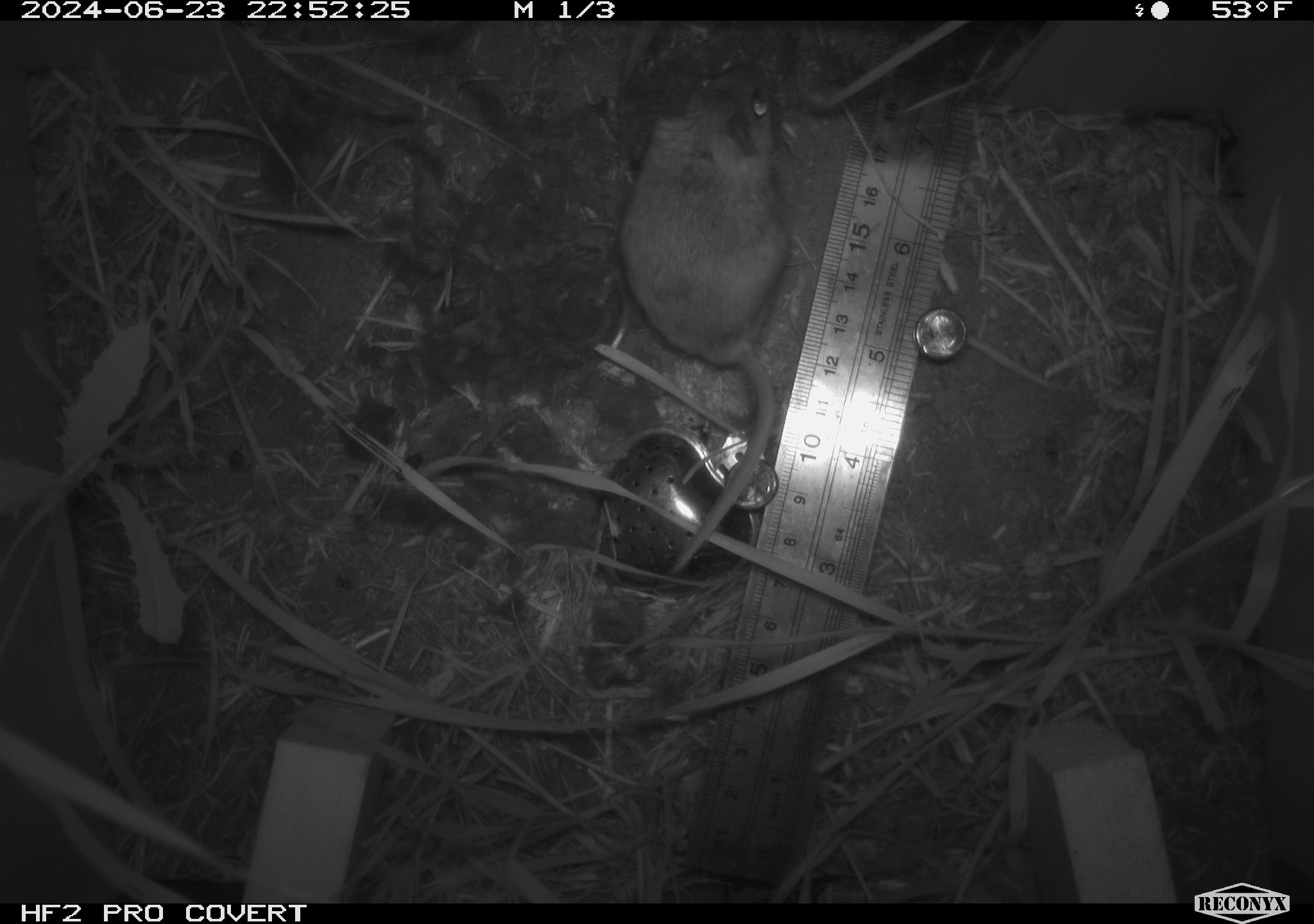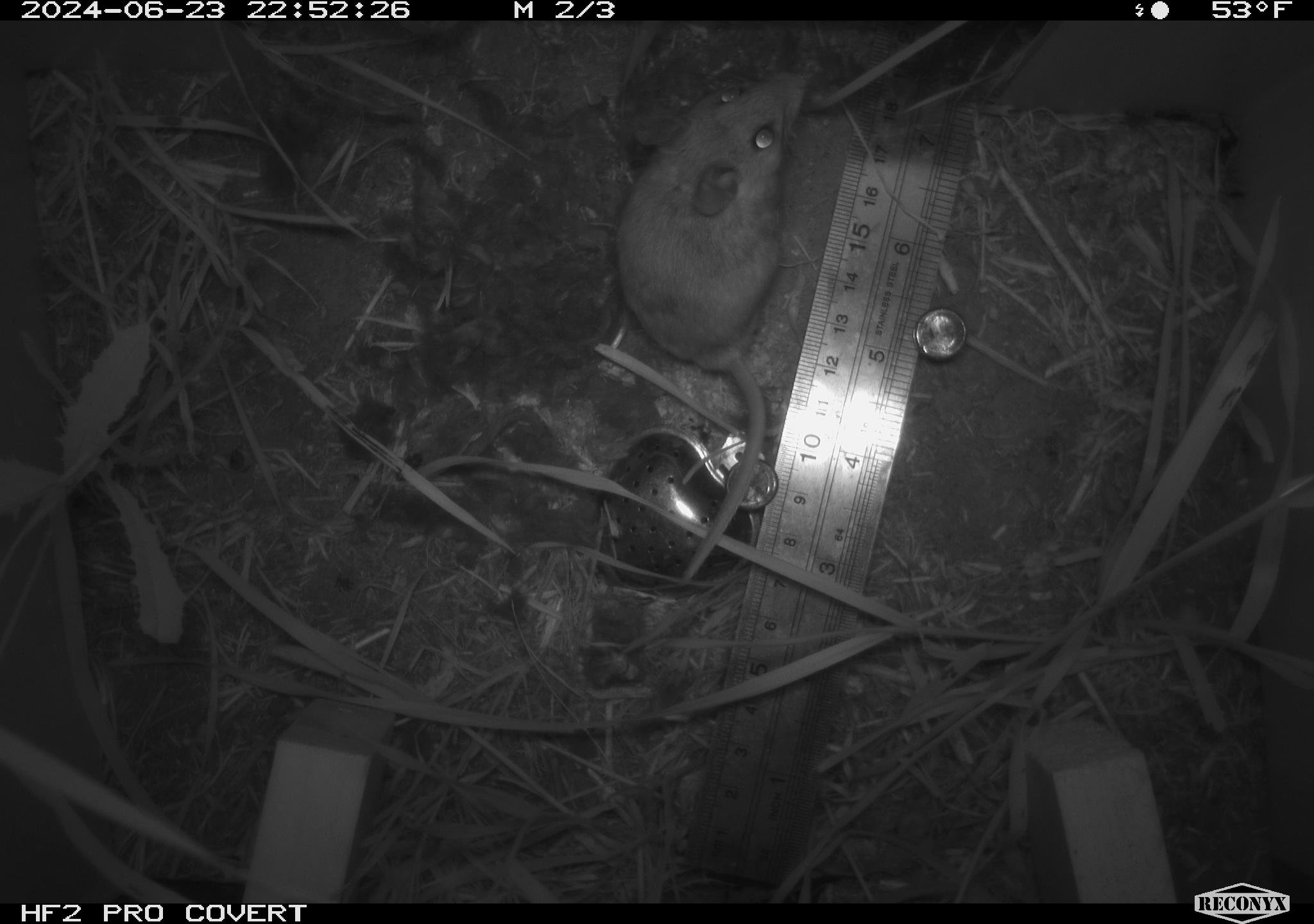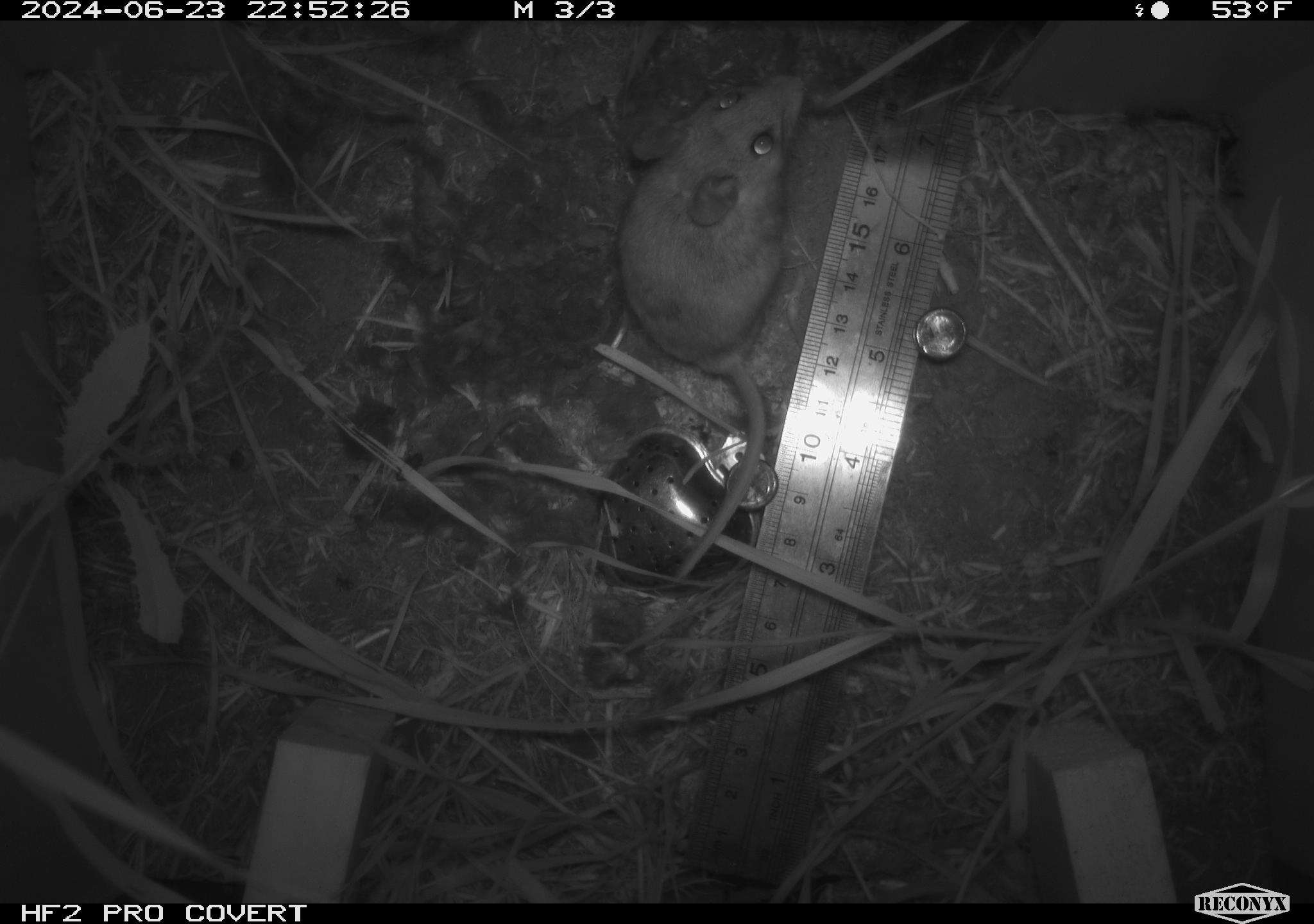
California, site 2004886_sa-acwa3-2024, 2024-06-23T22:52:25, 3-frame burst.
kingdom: Animalia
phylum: Chordata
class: Mammalia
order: Rodentia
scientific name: Rodentia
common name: mouse species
Mouse species (Rodentia).